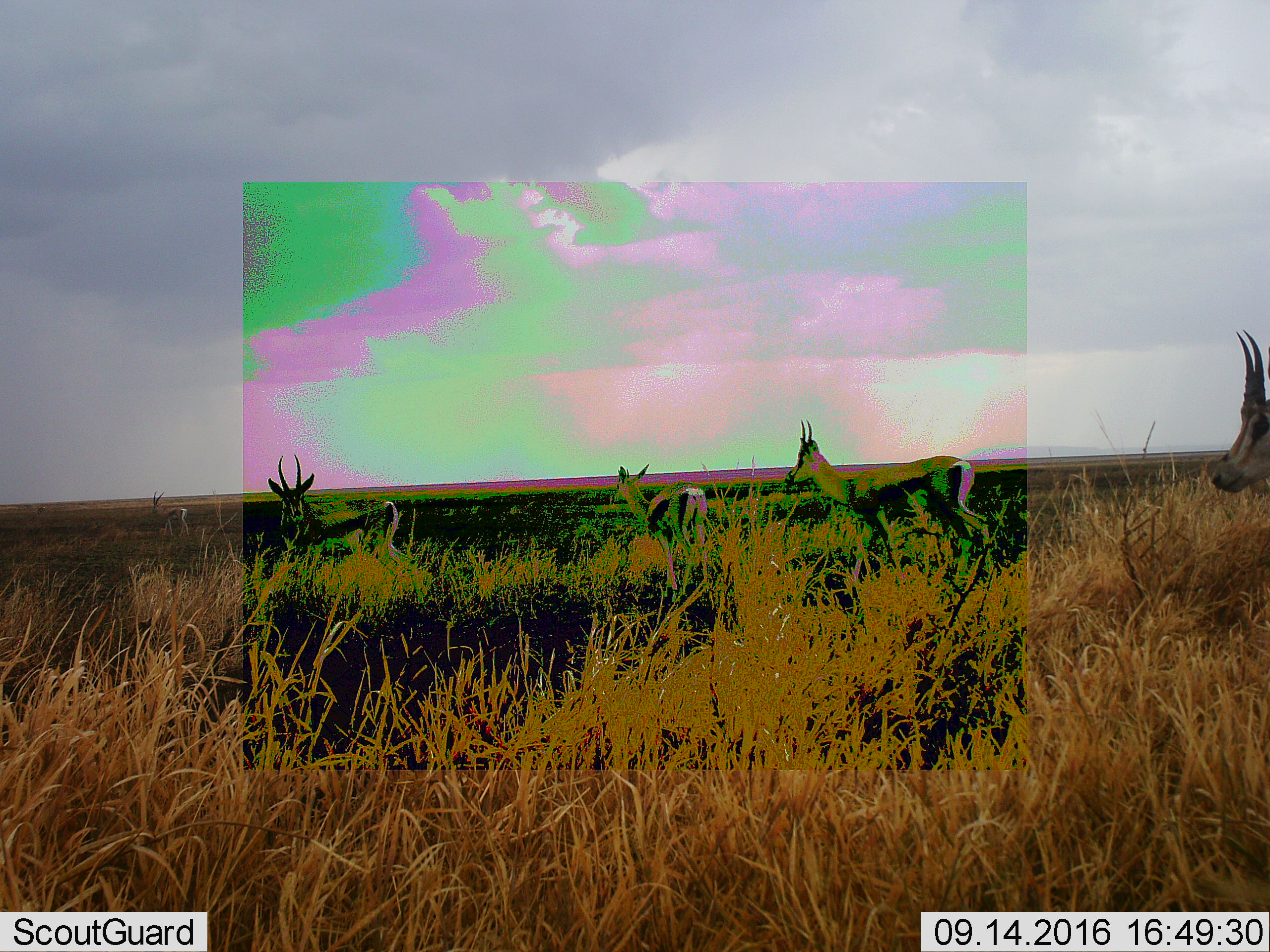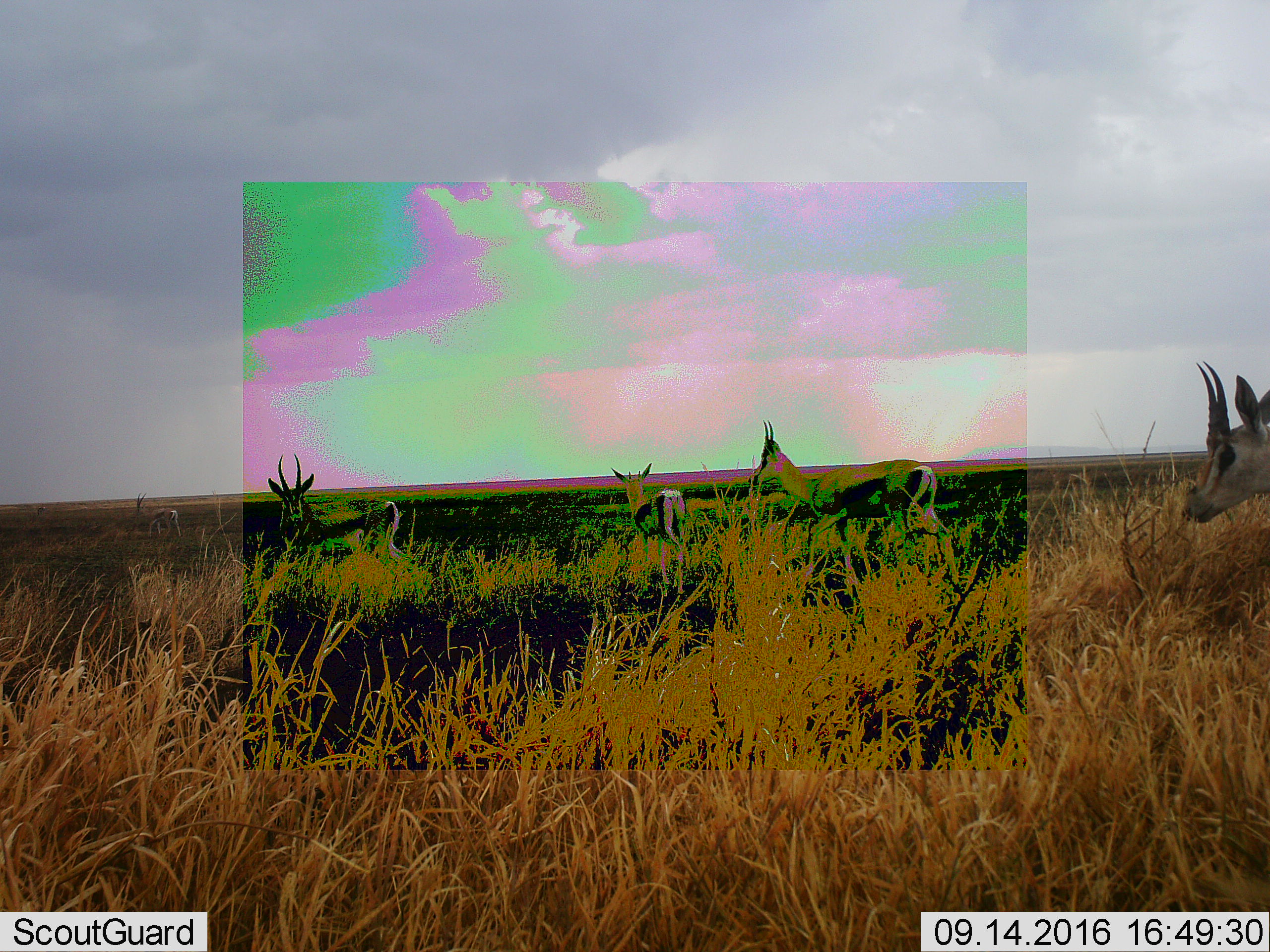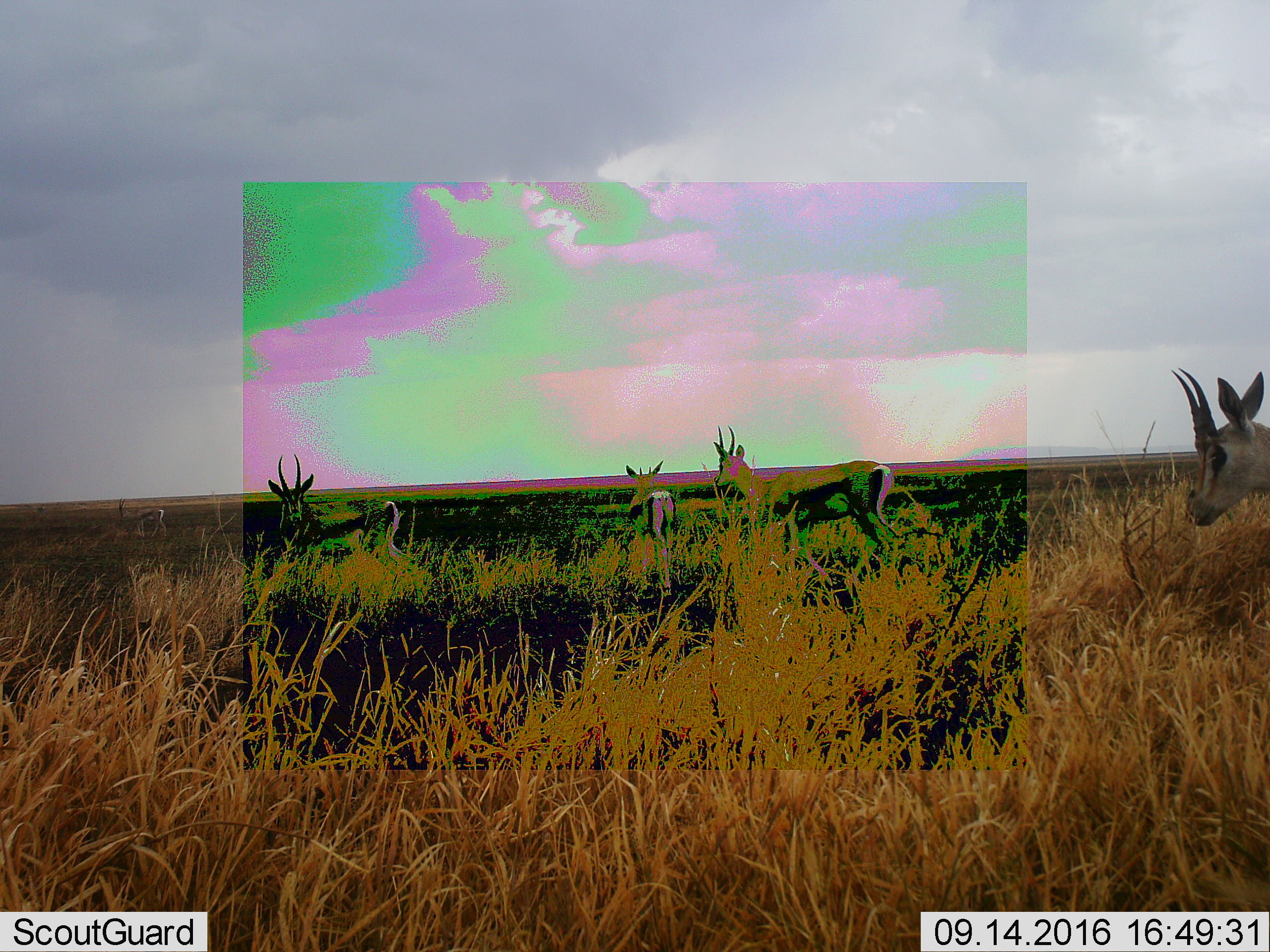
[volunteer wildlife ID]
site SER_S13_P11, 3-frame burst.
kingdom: Animalia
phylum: Chordata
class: Mammalia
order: Artiodactyla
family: Bovidae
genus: Eudorcas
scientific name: Eudorcas thomsonii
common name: thomson's gazelle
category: gazellethomsons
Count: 5.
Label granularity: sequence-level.